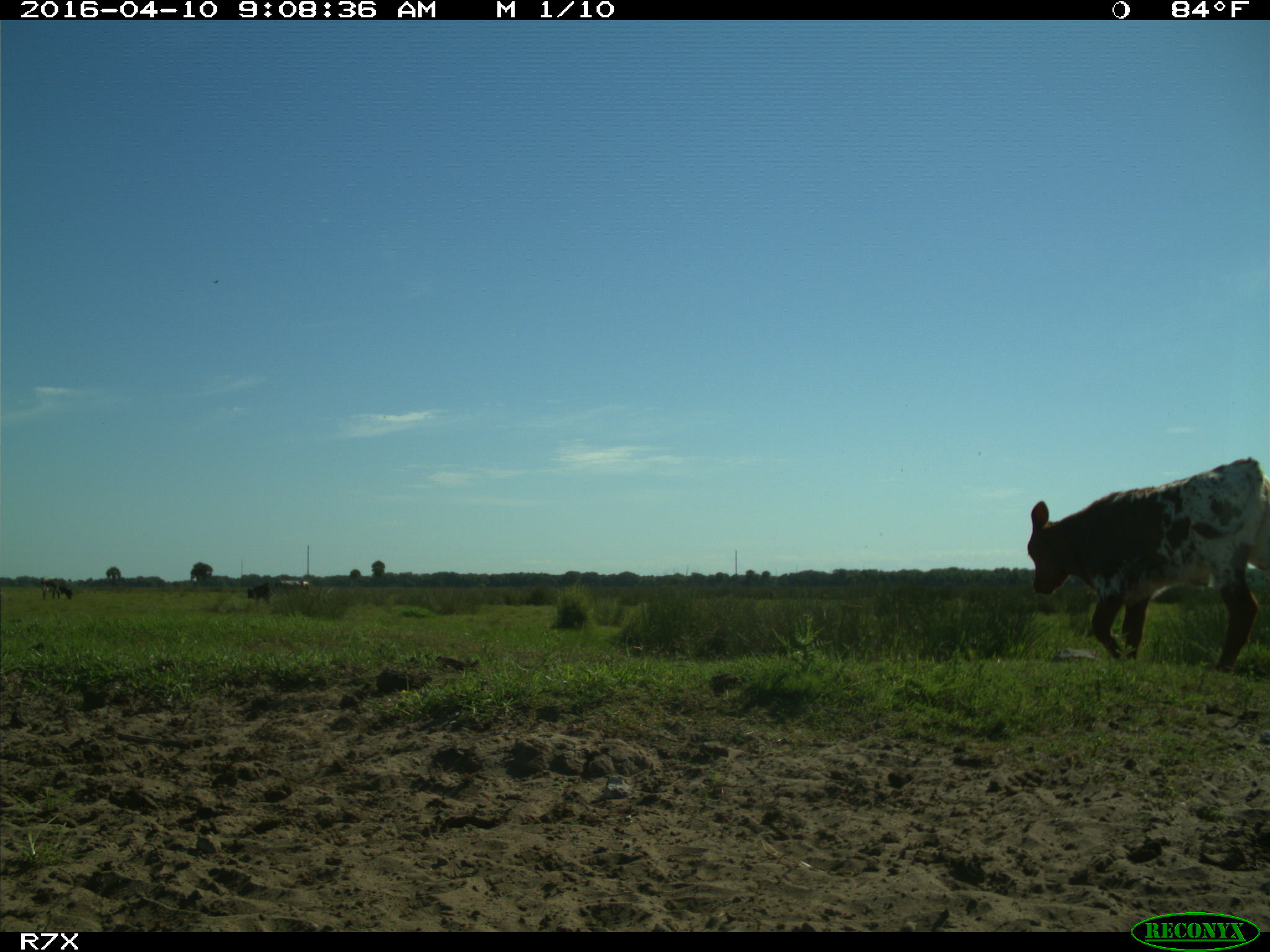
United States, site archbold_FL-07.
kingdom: Animalia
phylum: Chordata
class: Mammalia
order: Artiodactyla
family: Bovidae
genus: Bos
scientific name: Bos taurus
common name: domestic cow